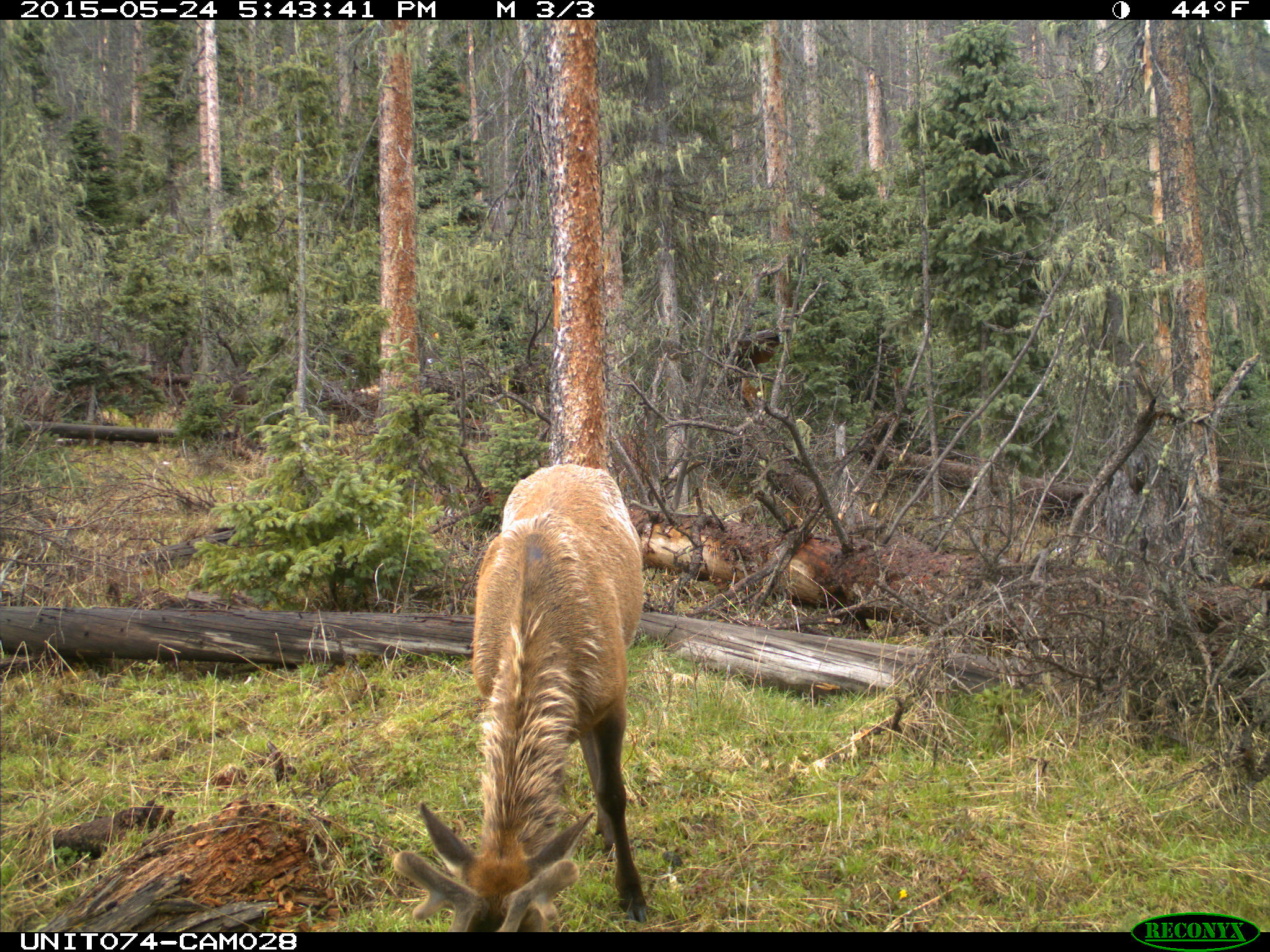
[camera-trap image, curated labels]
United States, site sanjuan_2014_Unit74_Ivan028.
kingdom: Animalia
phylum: Chordata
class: Mammalia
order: Artiodactyla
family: Cervidae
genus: Cervus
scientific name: Cervus elaphus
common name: red deer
Cervus elaphus (red deer).